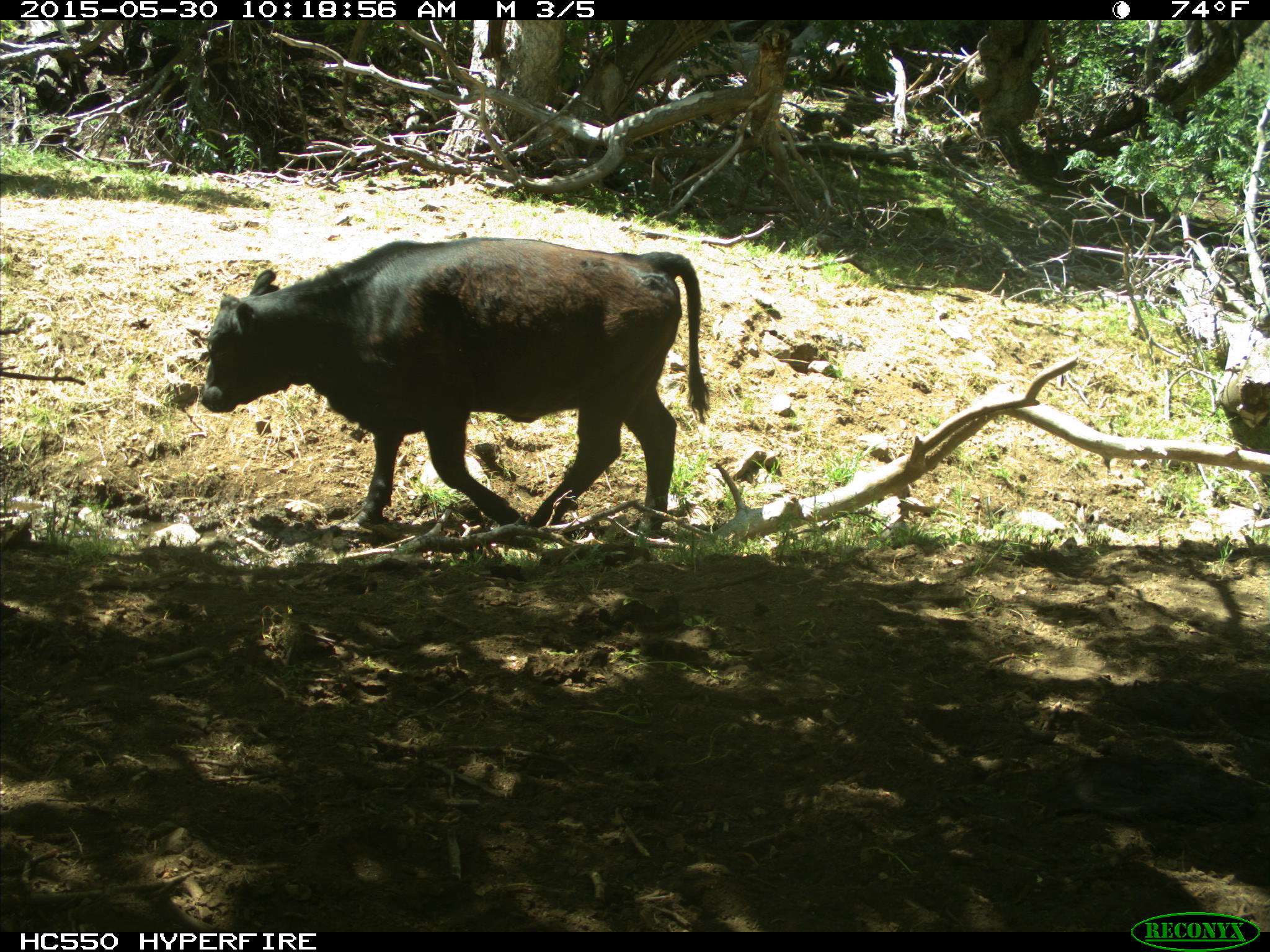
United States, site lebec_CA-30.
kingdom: Animalia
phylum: Chordata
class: Mammalia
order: Artiodactyla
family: Bovidae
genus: Bos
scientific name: Bos taurus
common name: domestic cow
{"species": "Bos taurus (domestic cow)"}